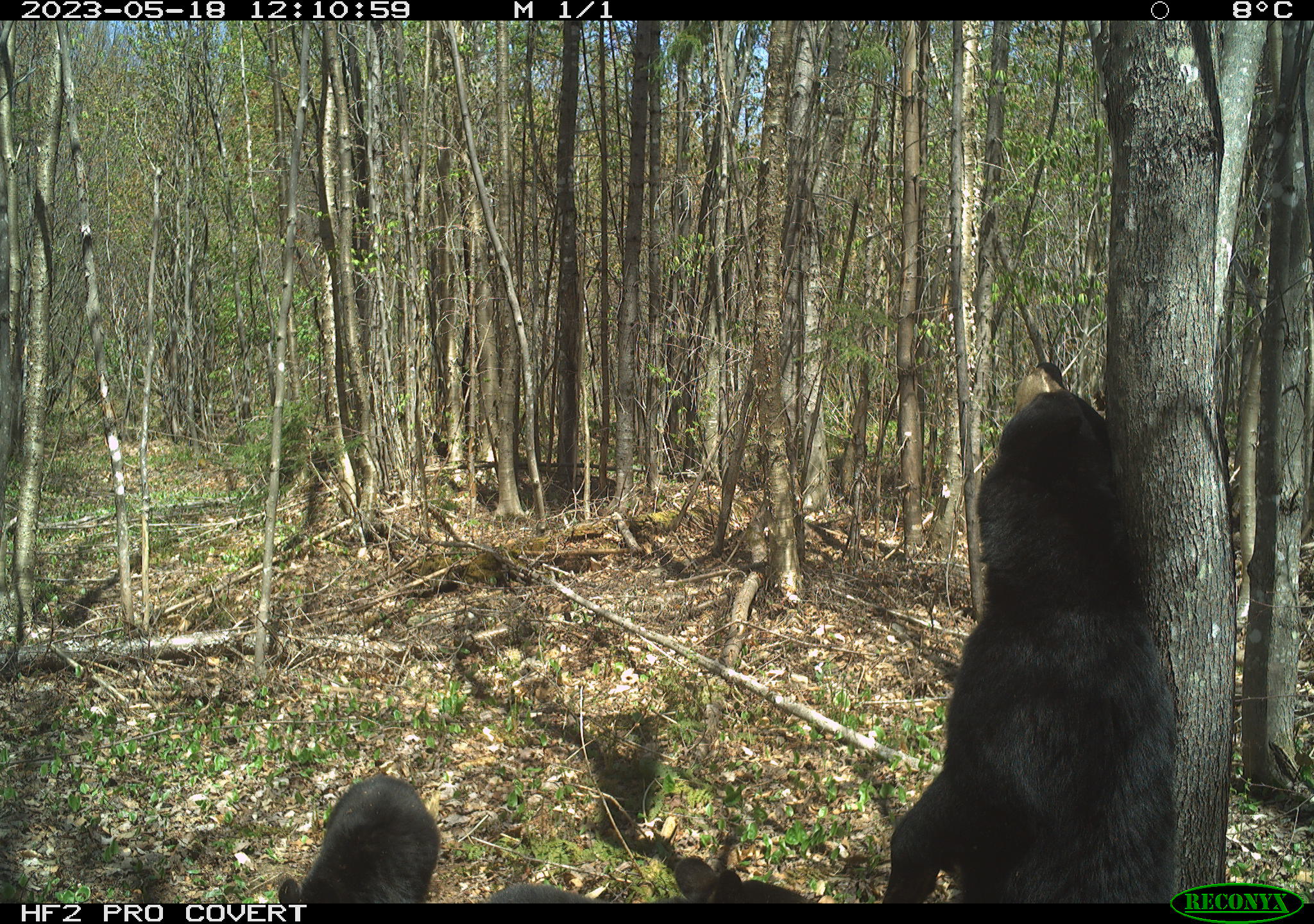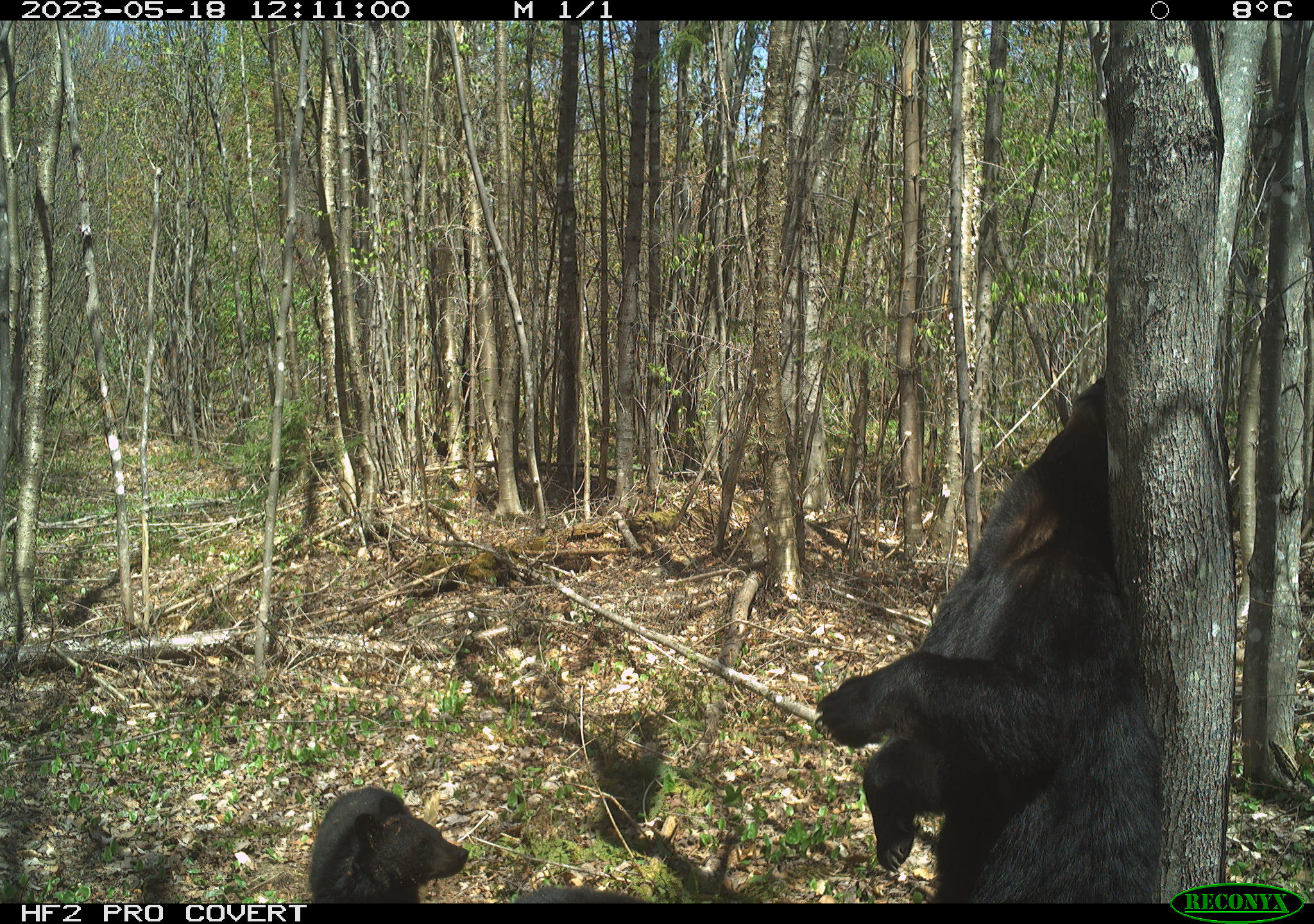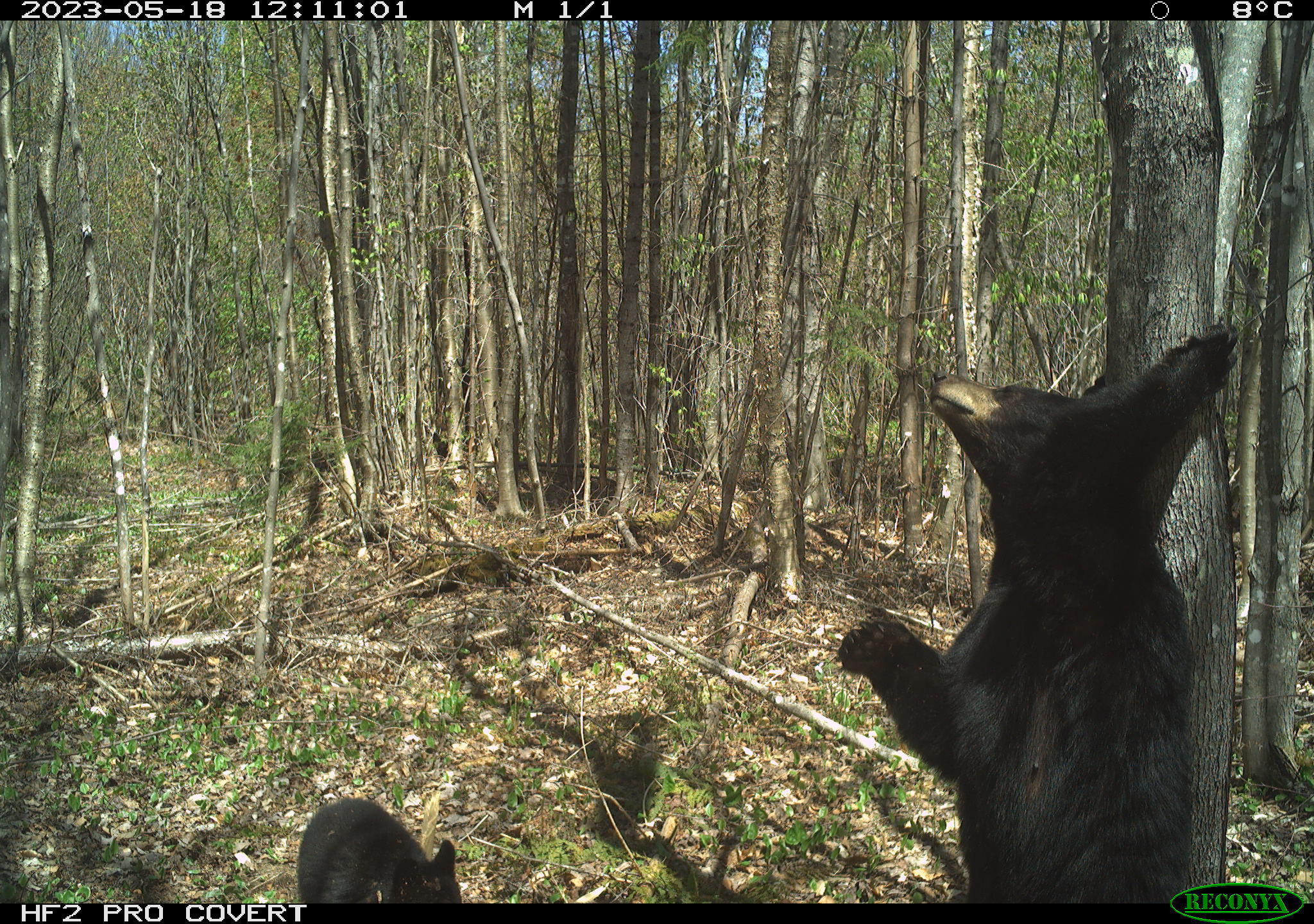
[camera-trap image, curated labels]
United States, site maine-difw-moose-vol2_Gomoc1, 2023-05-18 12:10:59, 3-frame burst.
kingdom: Animalia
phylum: Chordata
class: Mammalia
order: Carnivora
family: Ursidae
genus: Ursus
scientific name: Ursus americanus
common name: black bear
Black bear (Ursus americanus).